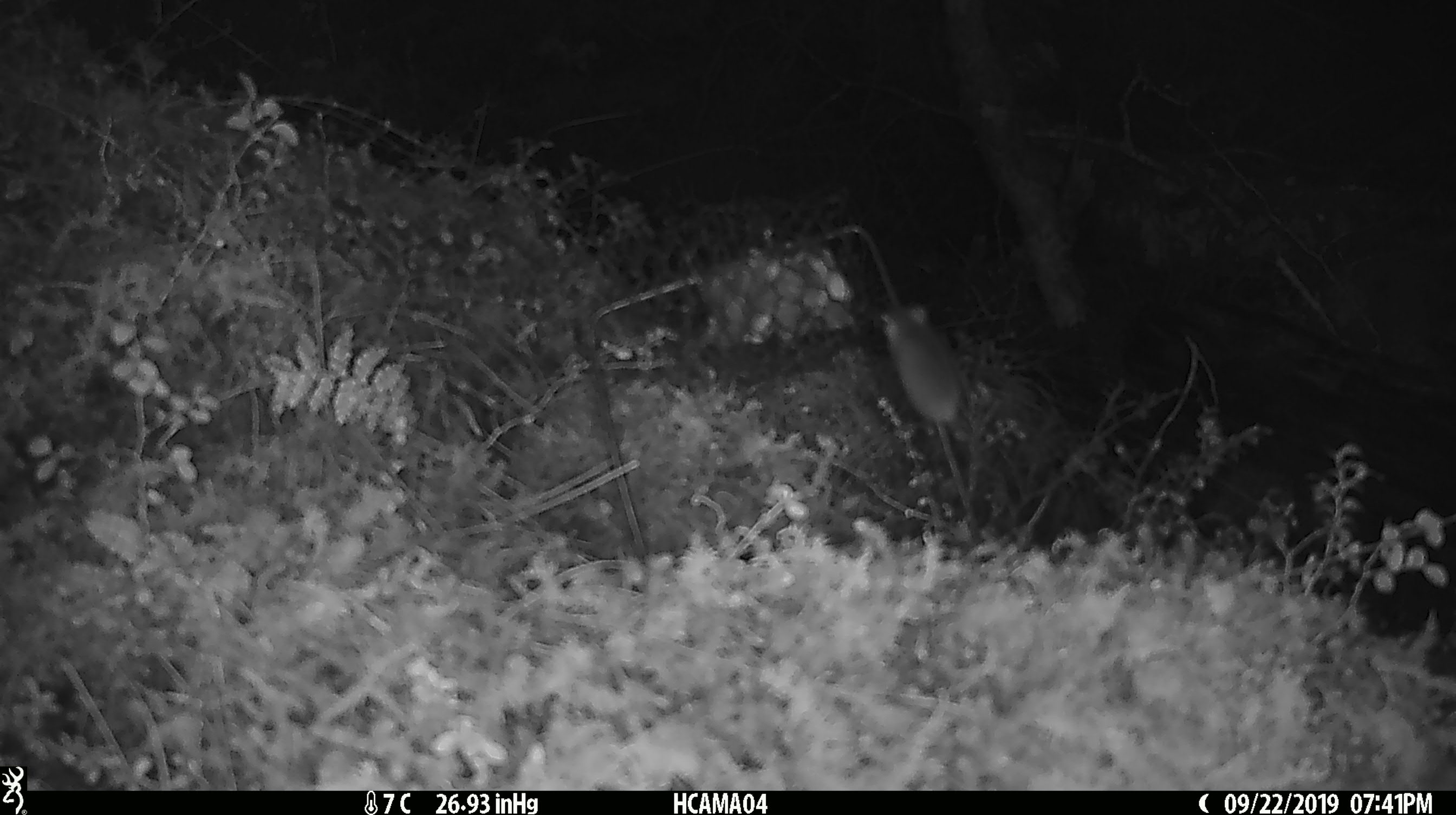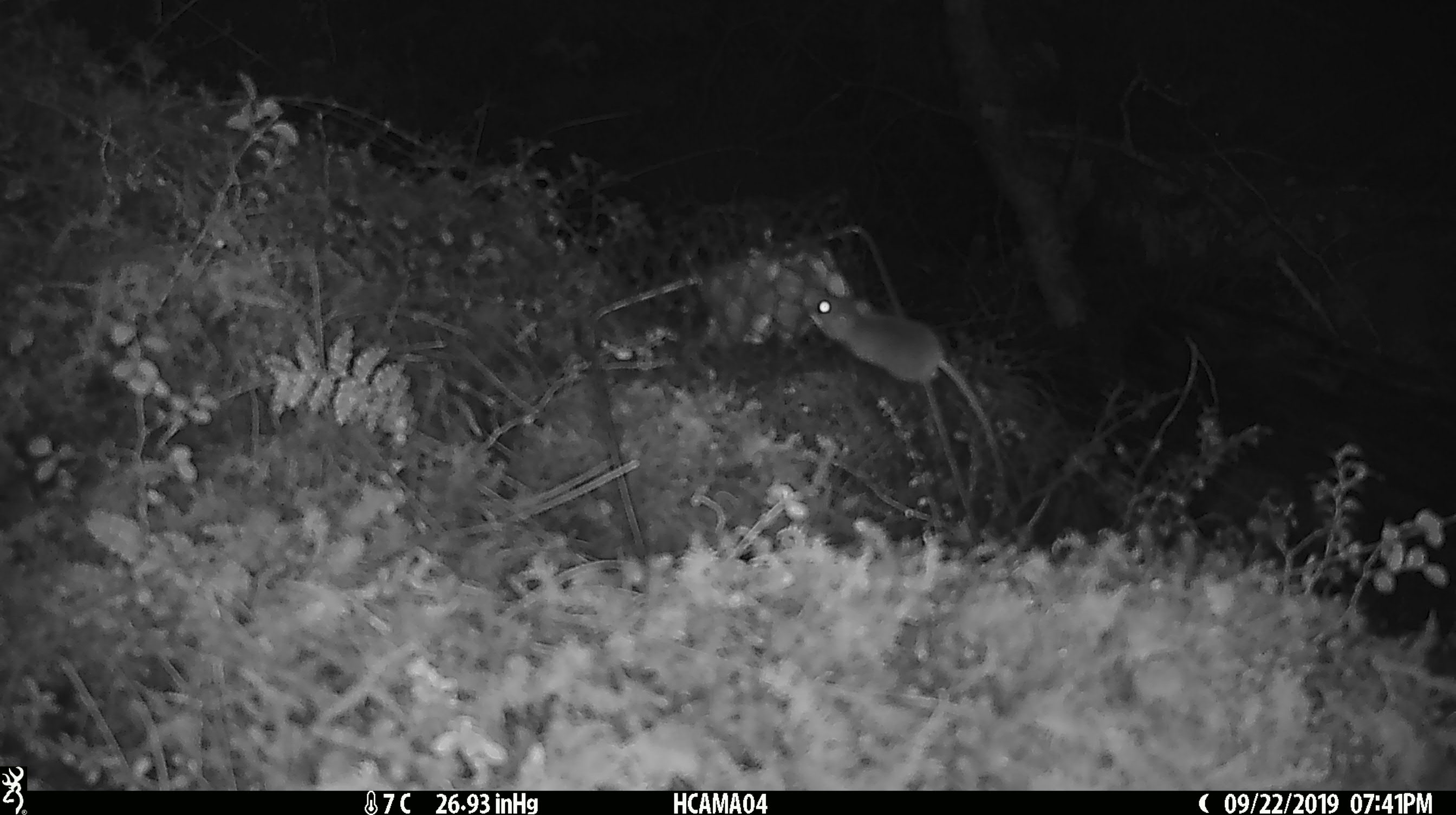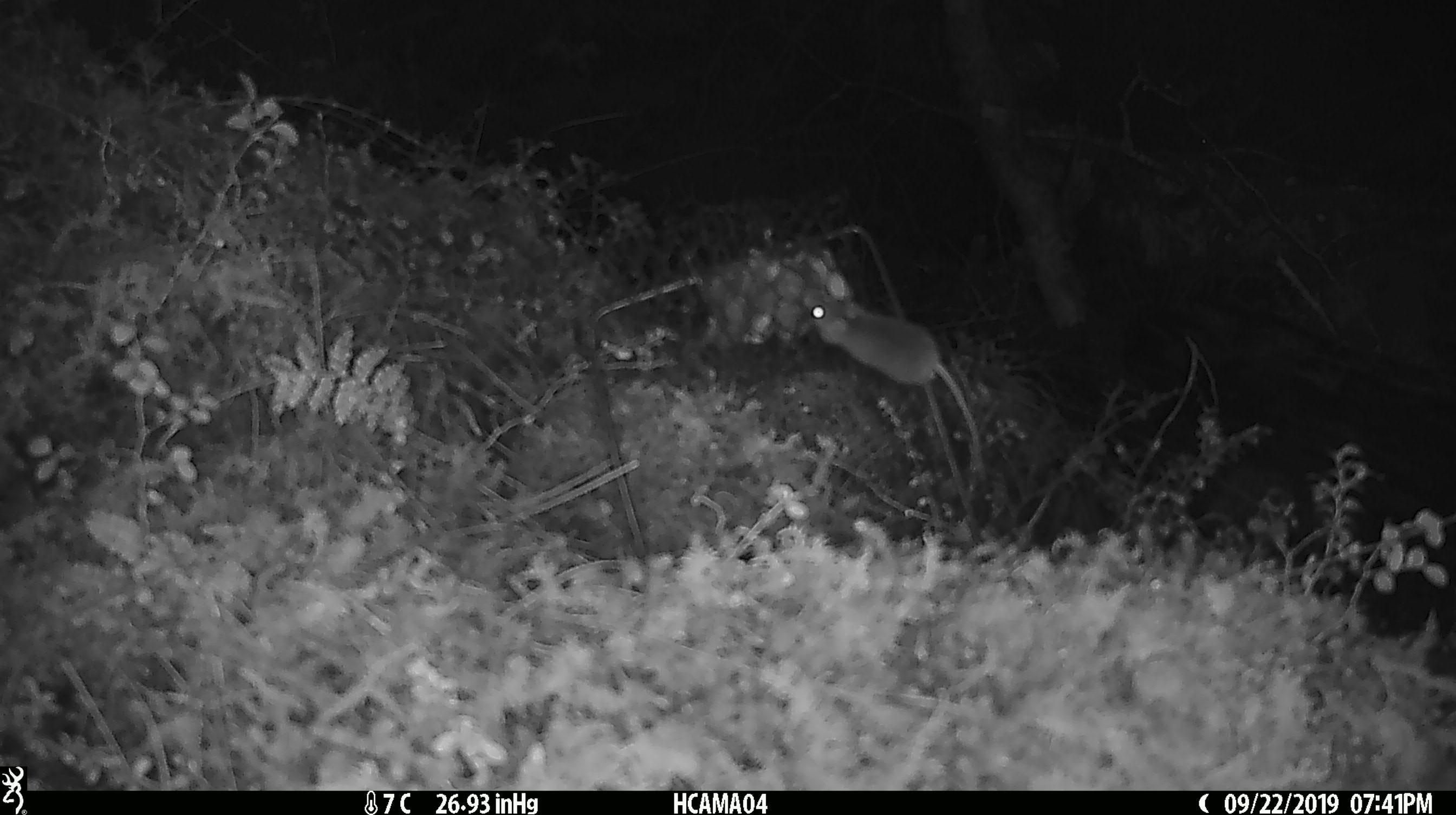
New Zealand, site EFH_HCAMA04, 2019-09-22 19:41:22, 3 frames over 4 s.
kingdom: Animalia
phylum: Chordata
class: Mammalia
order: Rodentia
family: Muridae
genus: Mus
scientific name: Mus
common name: mouse